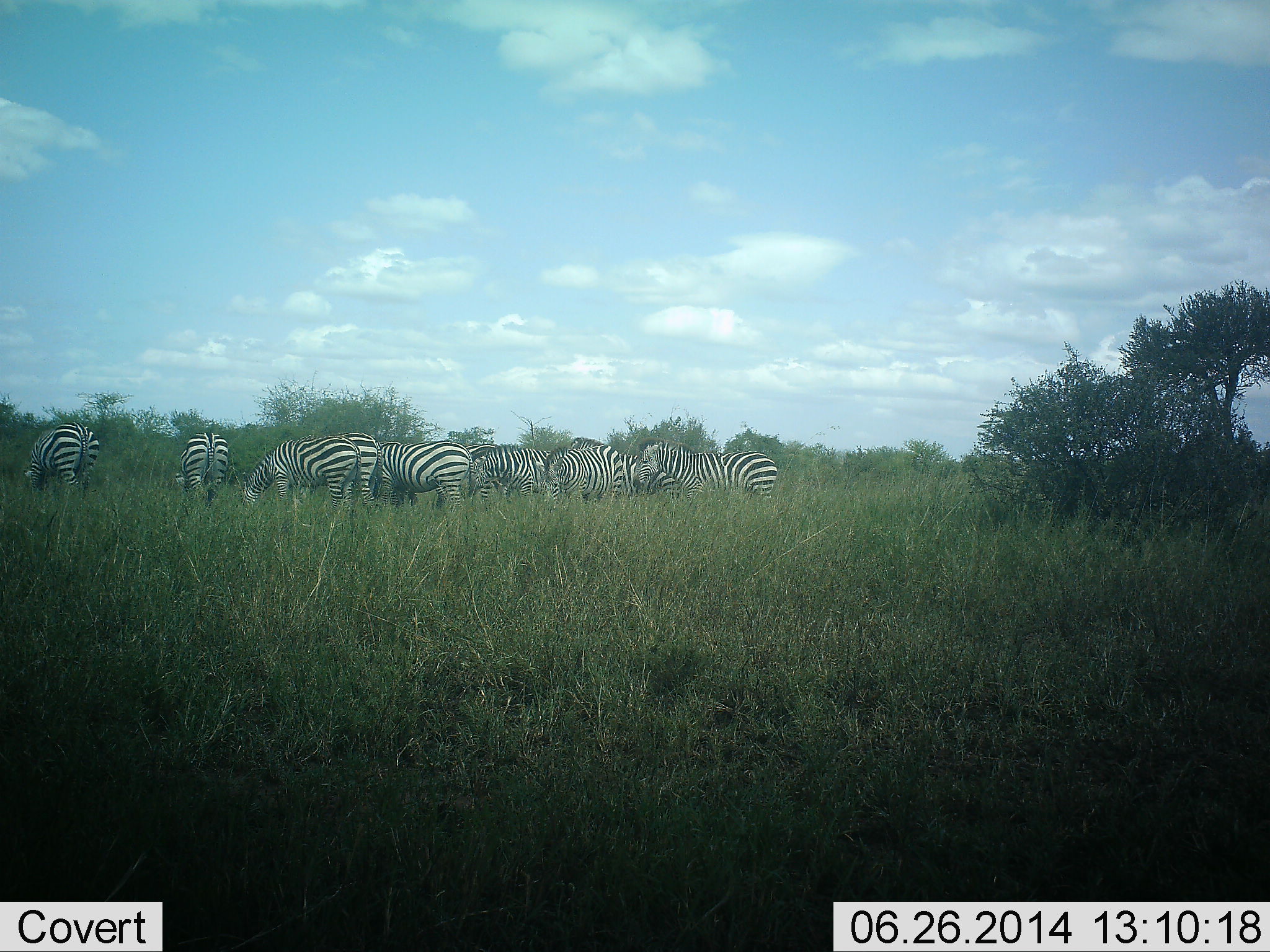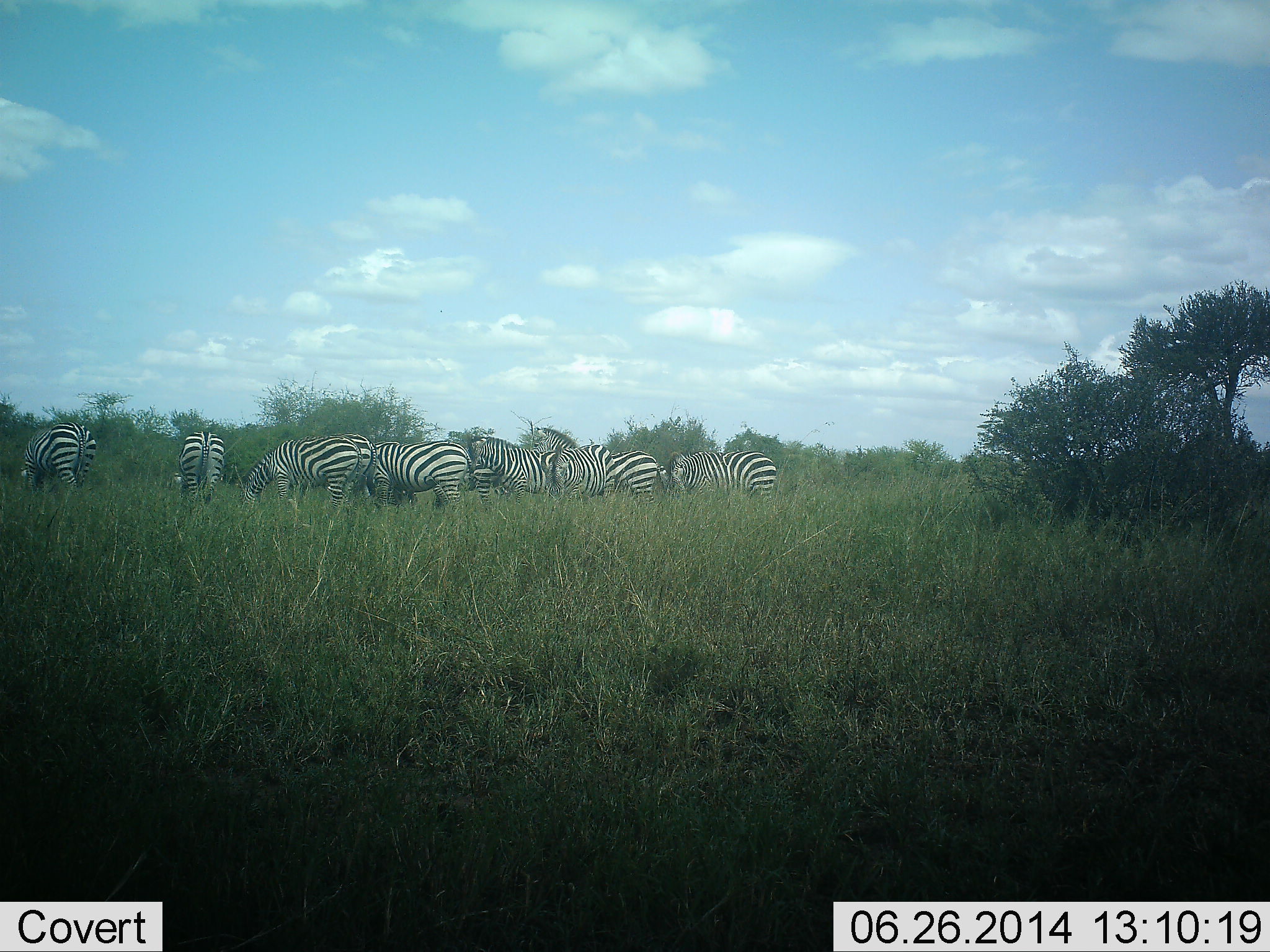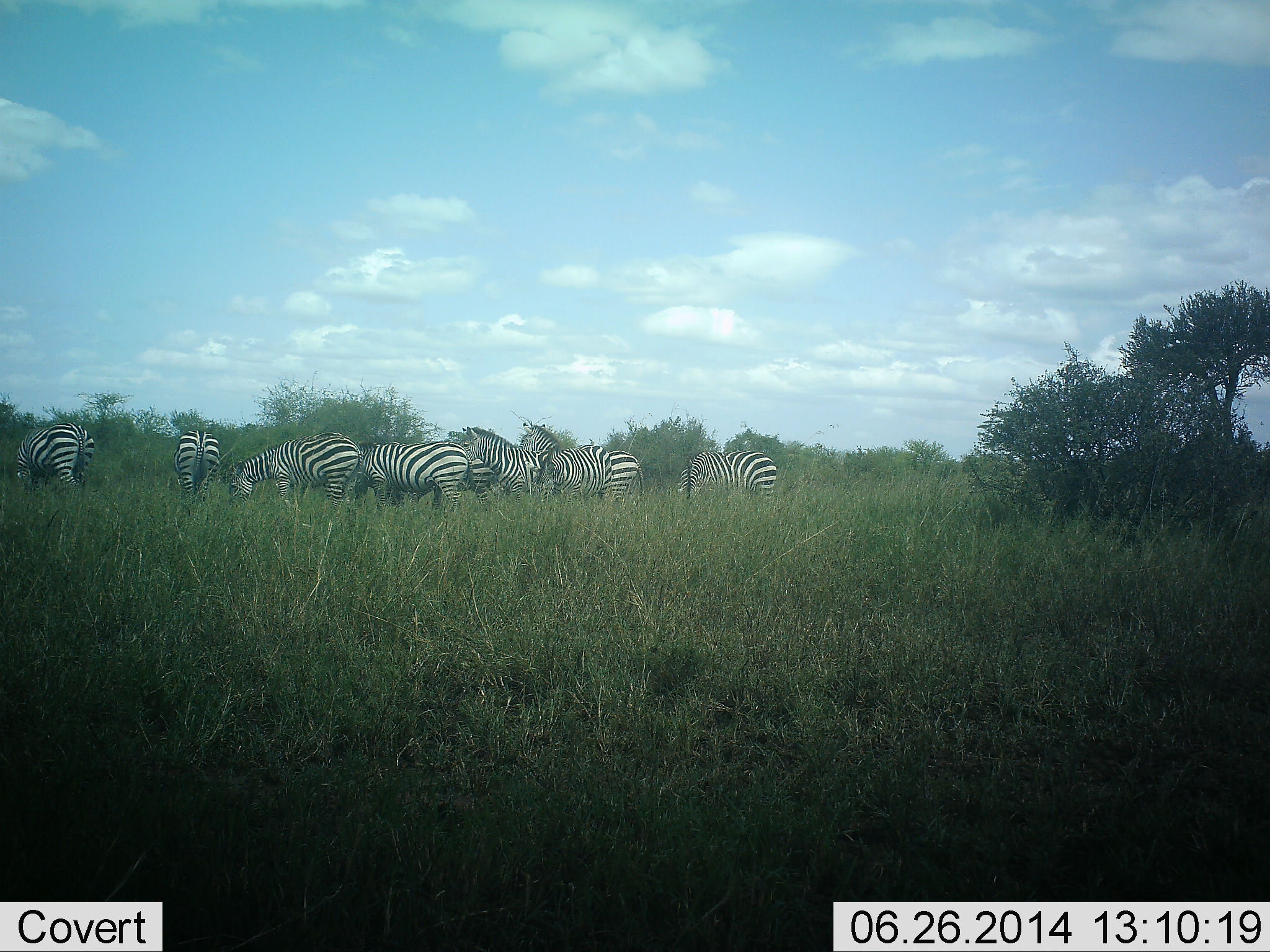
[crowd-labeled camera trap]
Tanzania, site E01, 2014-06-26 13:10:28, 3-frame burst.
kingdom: Animalia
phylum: Chordata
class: Mammalia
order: Perissodactyla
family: Equidae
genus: Equus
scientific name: Equus quagga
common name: plains zebra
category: zebra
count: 10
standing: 60%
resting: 0%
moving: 10%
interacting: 0%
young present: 0%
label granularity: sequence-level